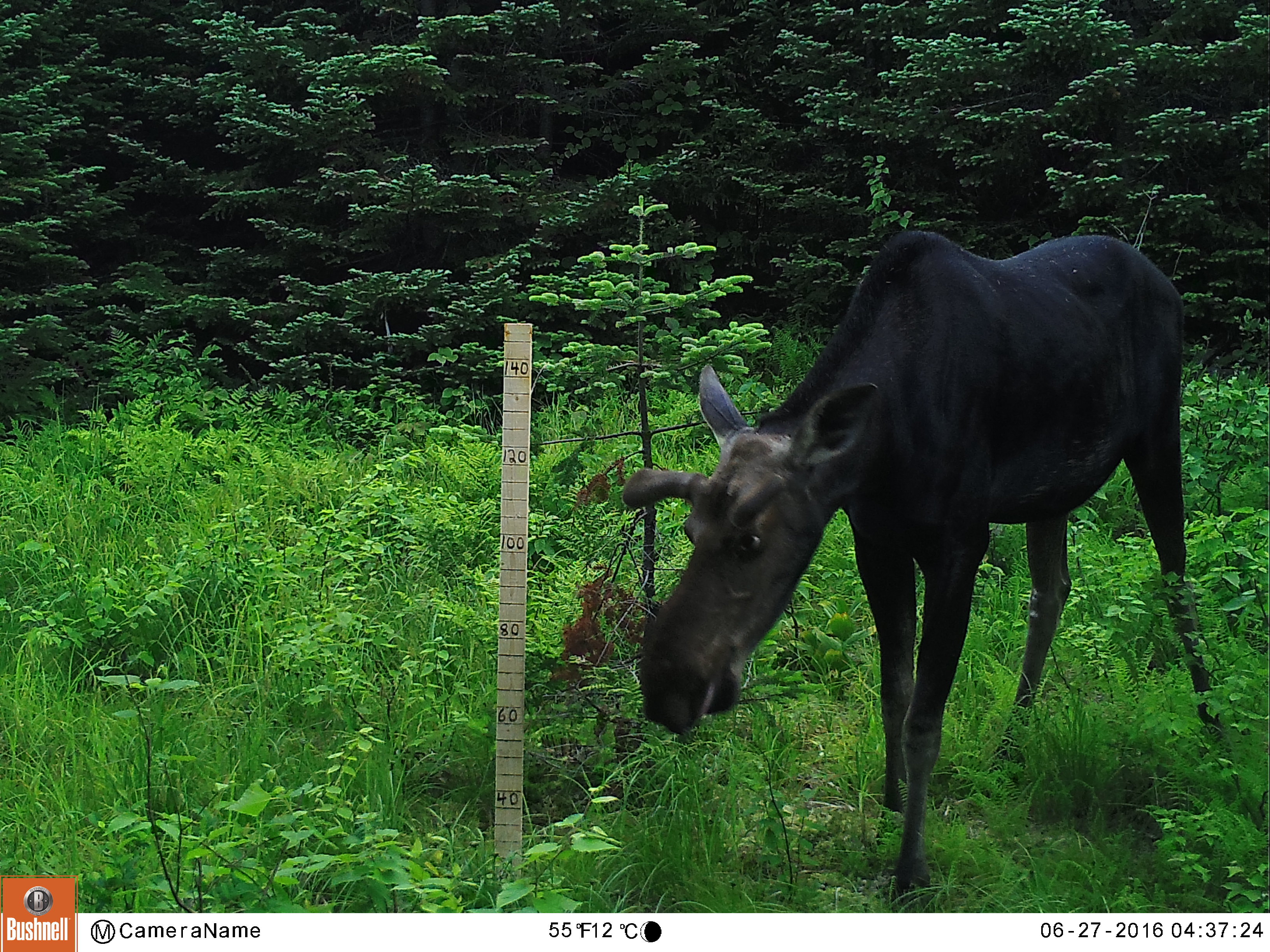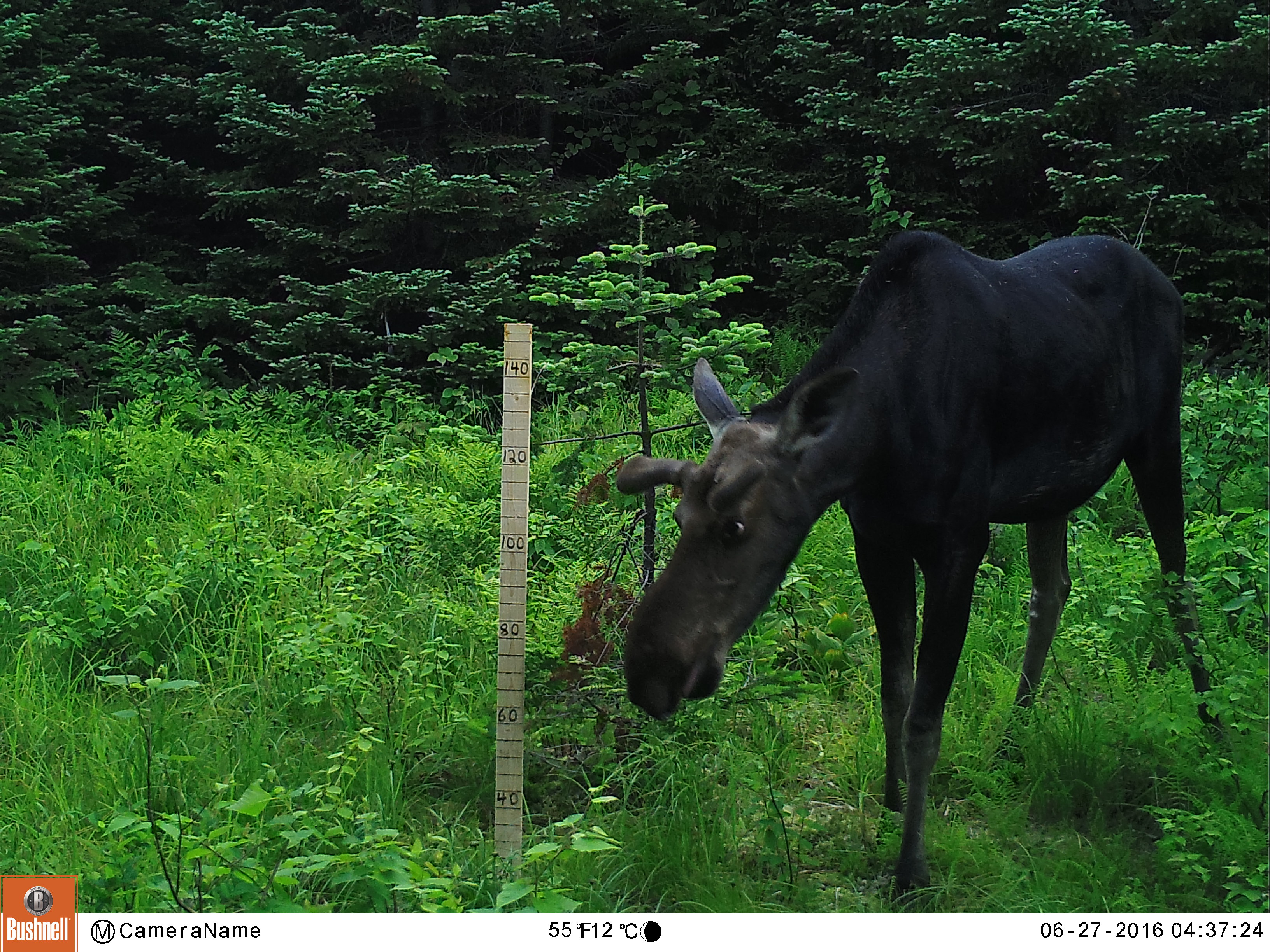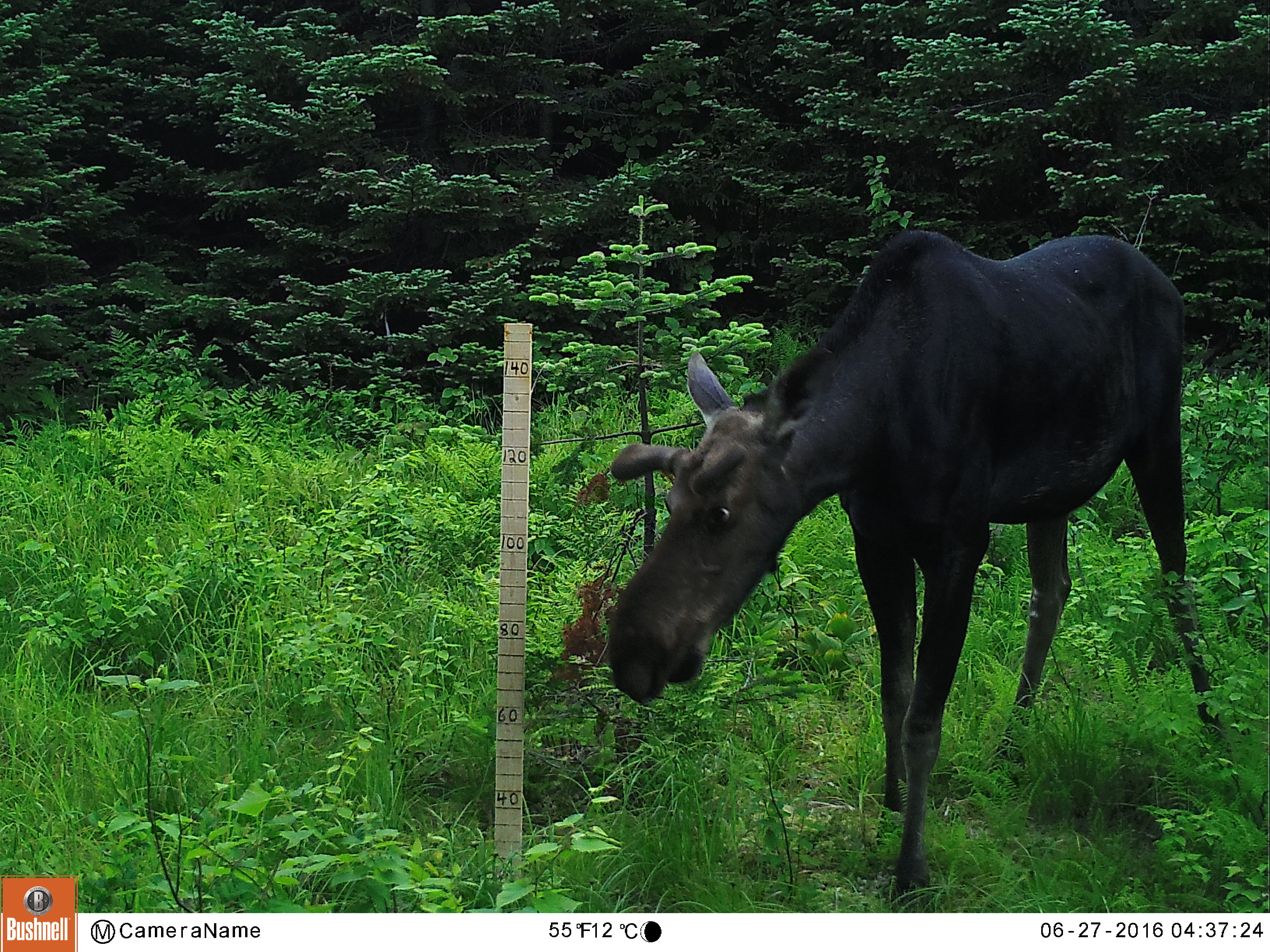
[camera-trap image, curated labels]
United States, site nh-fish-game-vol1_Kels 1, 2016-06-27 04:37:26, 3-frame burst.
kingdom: Animalia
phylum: Chordata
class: Mammalia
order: Artiodactyla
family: Cervidae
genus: Alces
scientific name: Alces alces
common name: moose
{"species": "moose (Alces alces)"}